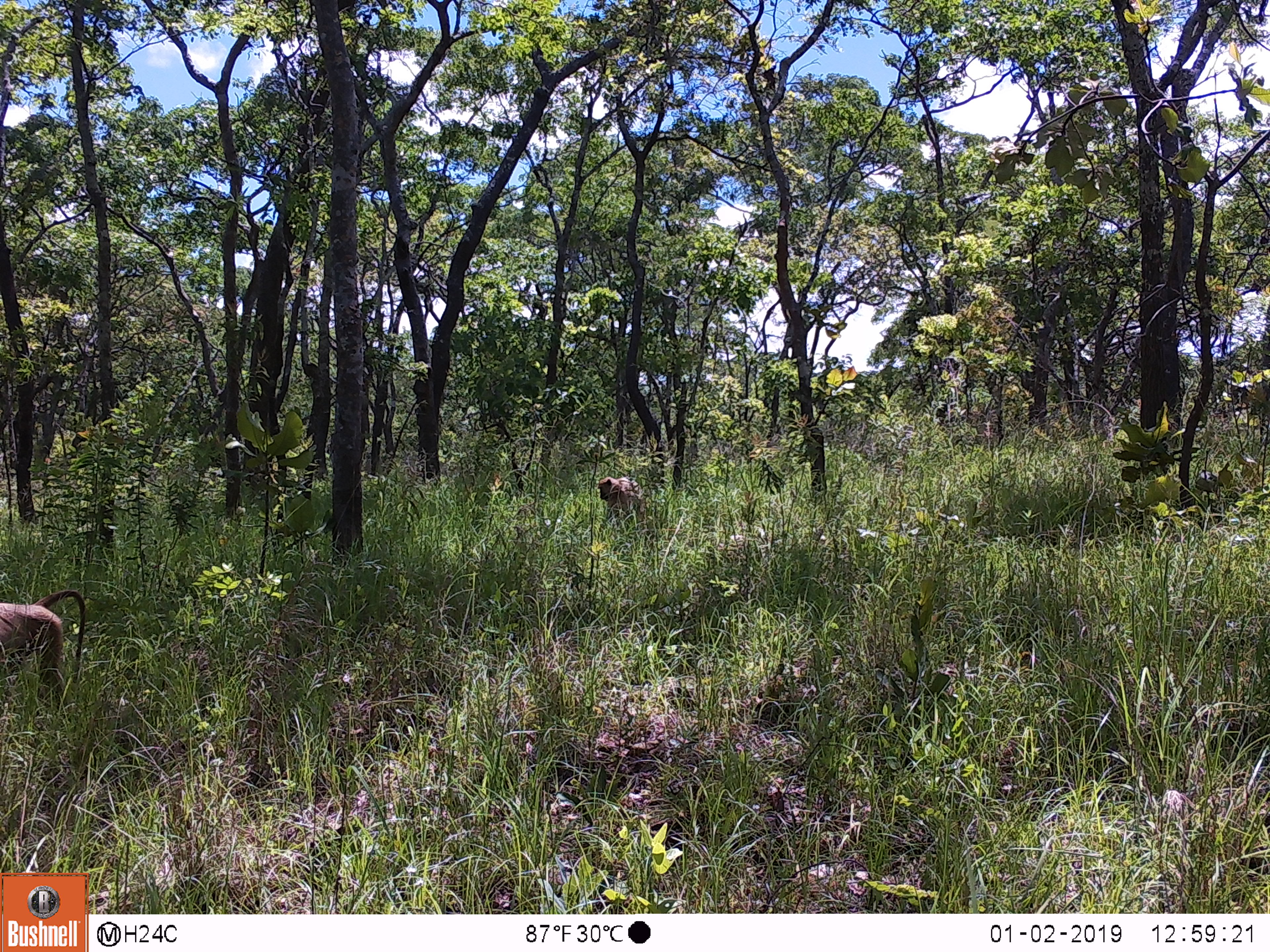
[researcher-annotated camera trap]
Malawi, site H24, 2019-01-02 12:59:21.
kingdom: Animalia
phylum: Chordata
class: Mammalia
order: Primates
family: Cercopithecidae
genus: Papio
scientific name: Papio cynocephalus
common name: yellow baboon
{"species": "yellow baboon (Papio cynocephalus)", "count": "2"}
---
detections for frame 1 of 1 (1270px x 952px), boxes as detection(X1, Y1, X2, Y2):
yellow baboon: detection(0, 582, 84, 718); detection(592, 464, 656, 535)